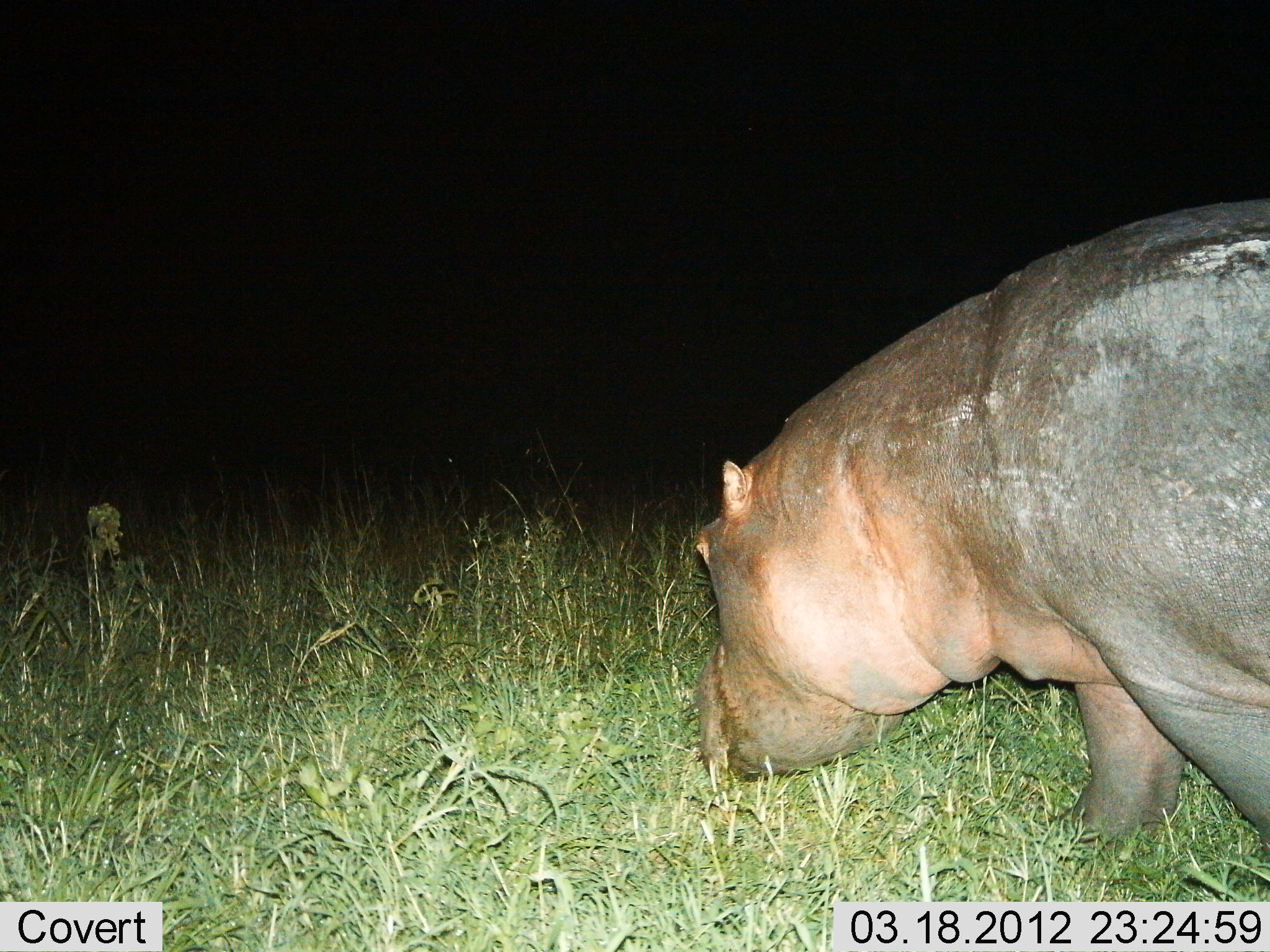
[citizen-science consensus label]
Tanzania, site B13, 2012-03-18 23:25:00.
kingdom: Animalia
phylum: Chordata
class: Mammalia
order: Artiodactyla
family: Hippopotamidae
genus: Hippopotamus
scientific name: Hippopotamus amphibius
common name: hippopotamus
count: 1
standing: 27%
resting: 0%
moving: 45%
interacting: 0%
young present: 0%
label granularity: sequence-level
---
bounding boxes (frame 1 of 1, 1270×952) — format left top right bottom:
animal: 686 197 1270 874